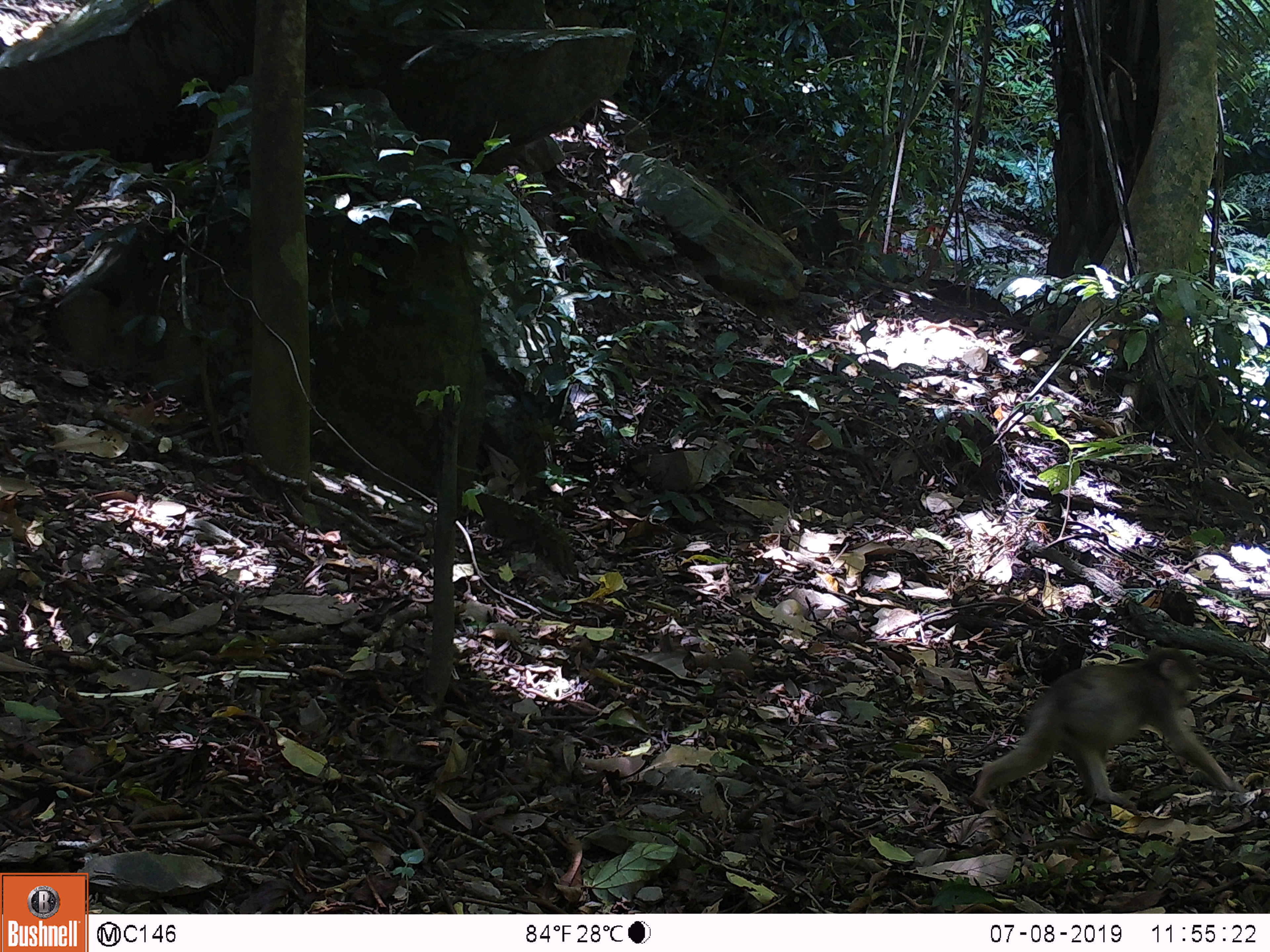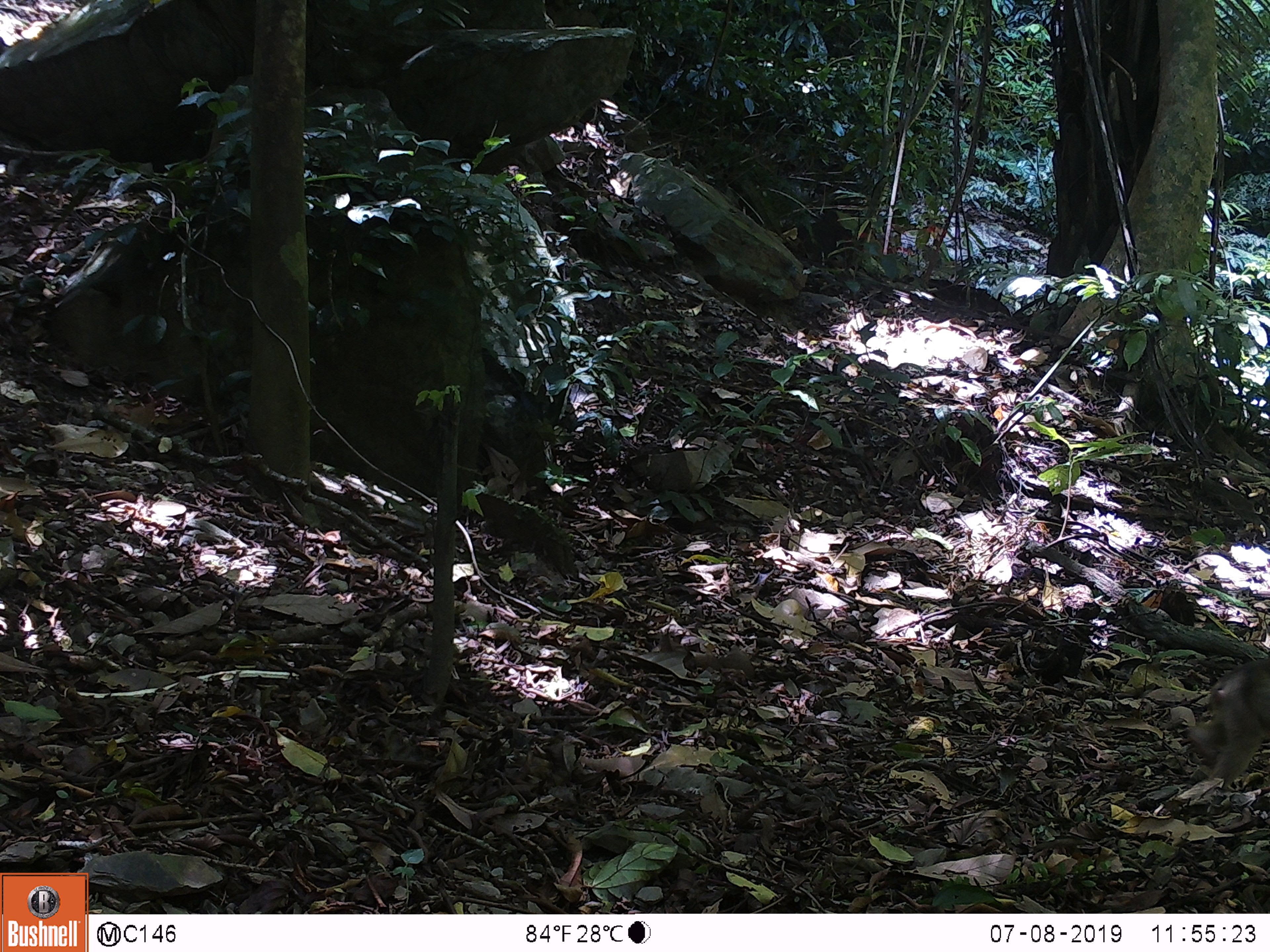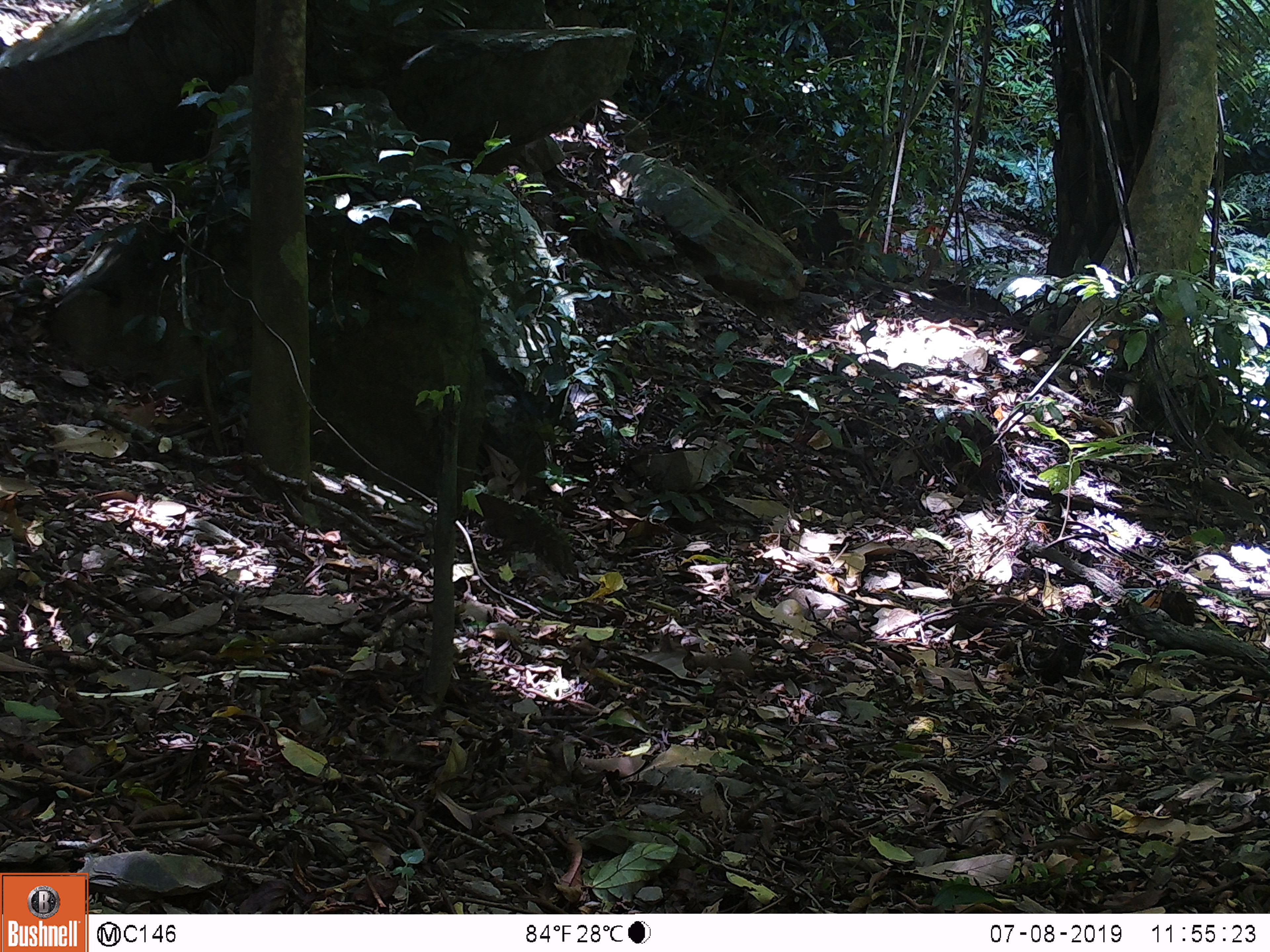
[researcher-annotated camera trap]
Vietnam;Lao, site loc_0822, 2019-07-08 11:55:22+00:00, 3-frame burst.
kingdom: Animalia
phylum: Chordata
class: Mammalia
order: Primates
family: Cercopithecidae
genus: Macaca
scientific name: Macaca arctoides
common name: stump-tailed macaque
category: stump tailed macaque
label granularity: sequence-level